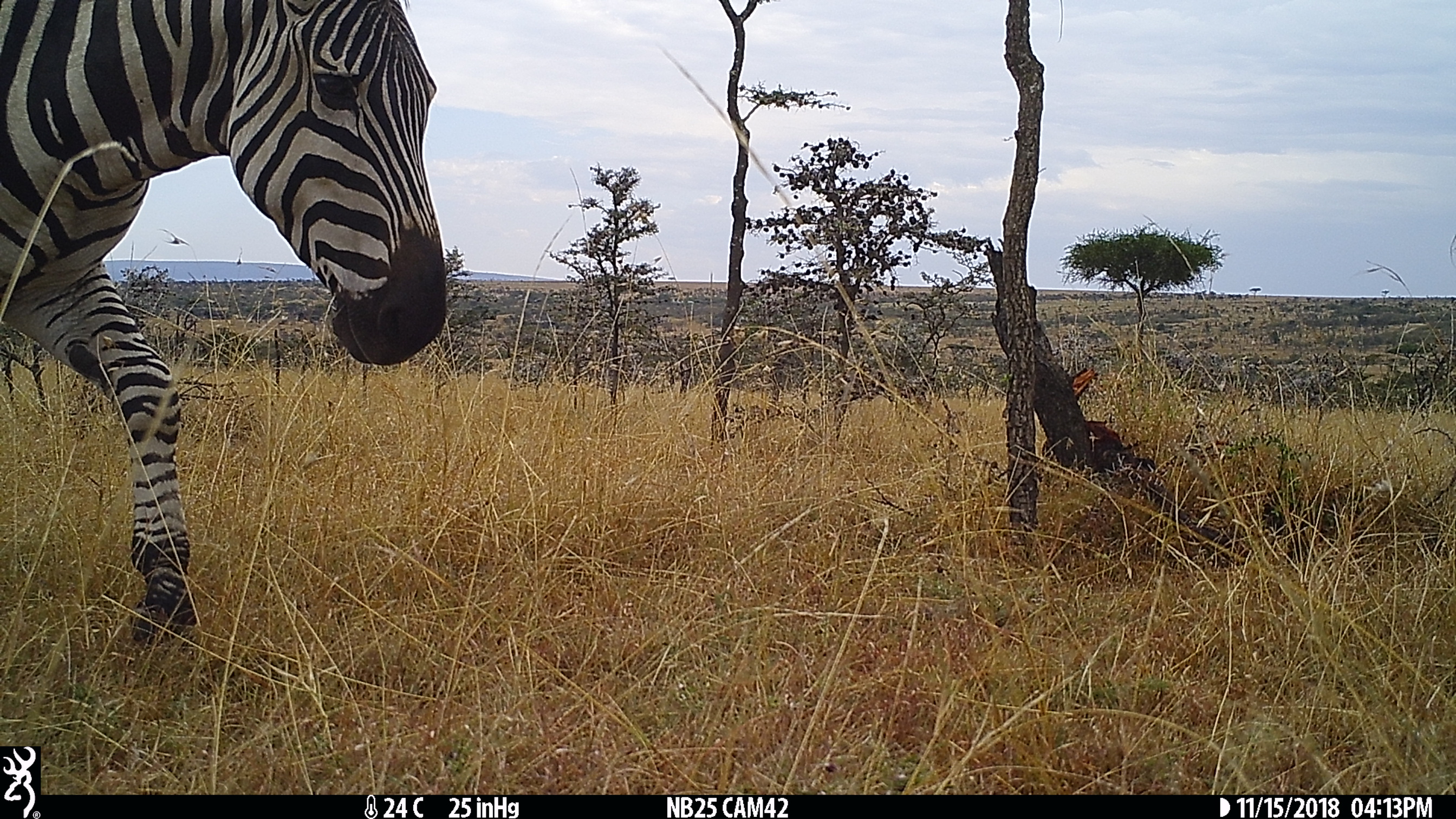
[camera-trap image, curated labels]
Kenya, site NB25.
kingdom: Animalia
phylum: Chordata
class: Mammalia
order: Perissodactyla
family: Equidae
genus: Equus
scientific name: Equus quagga burchellii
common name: burchell's zebra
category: zebra